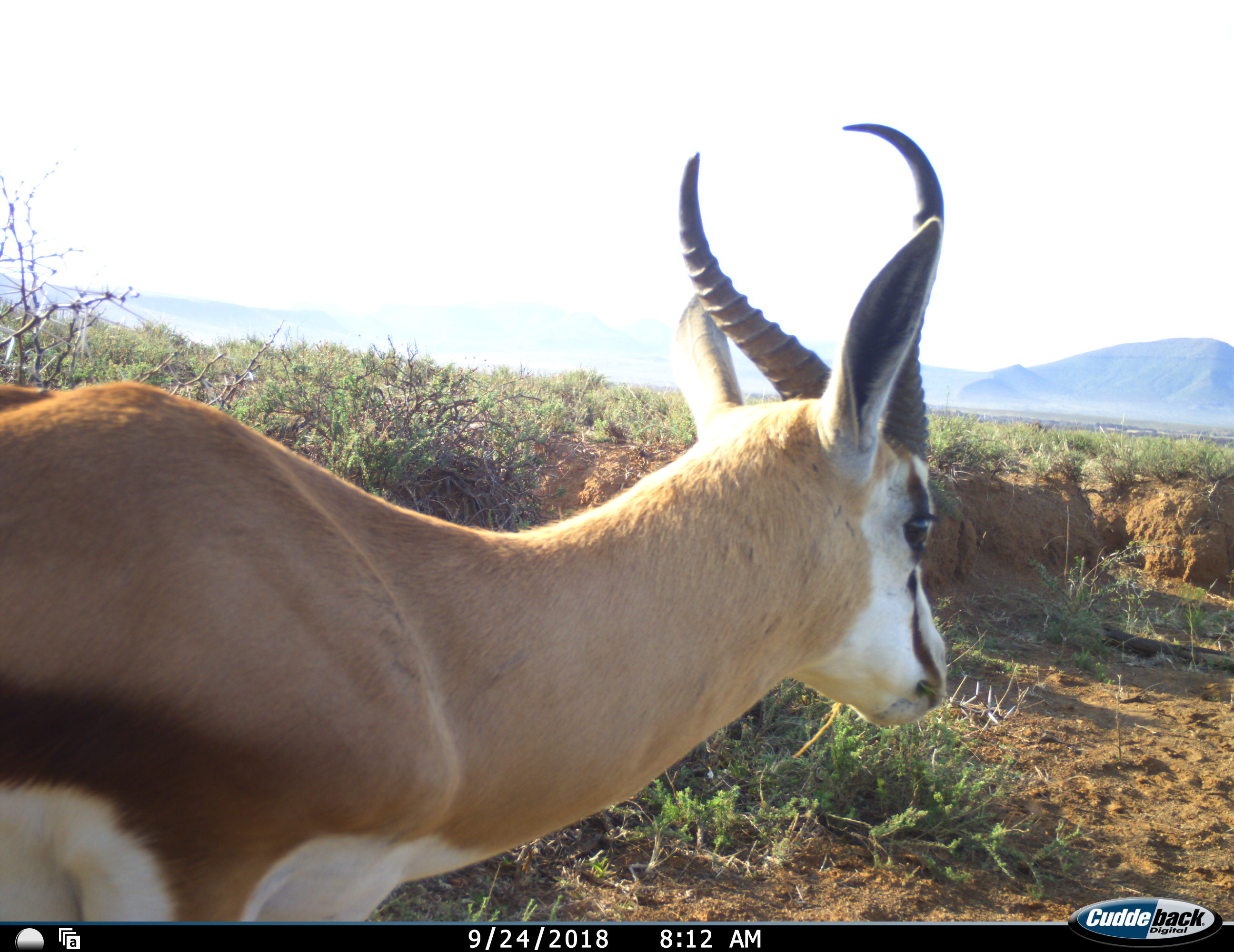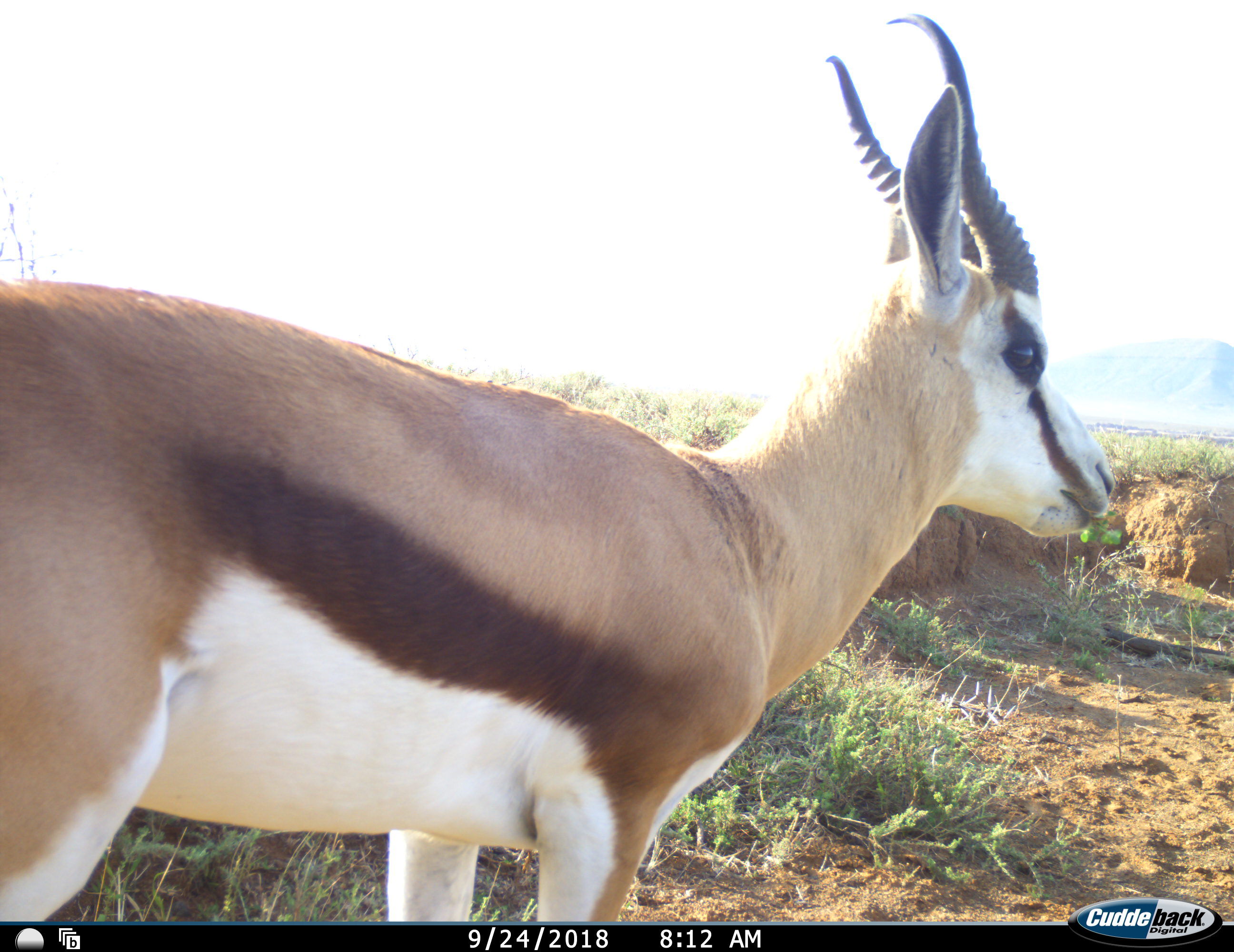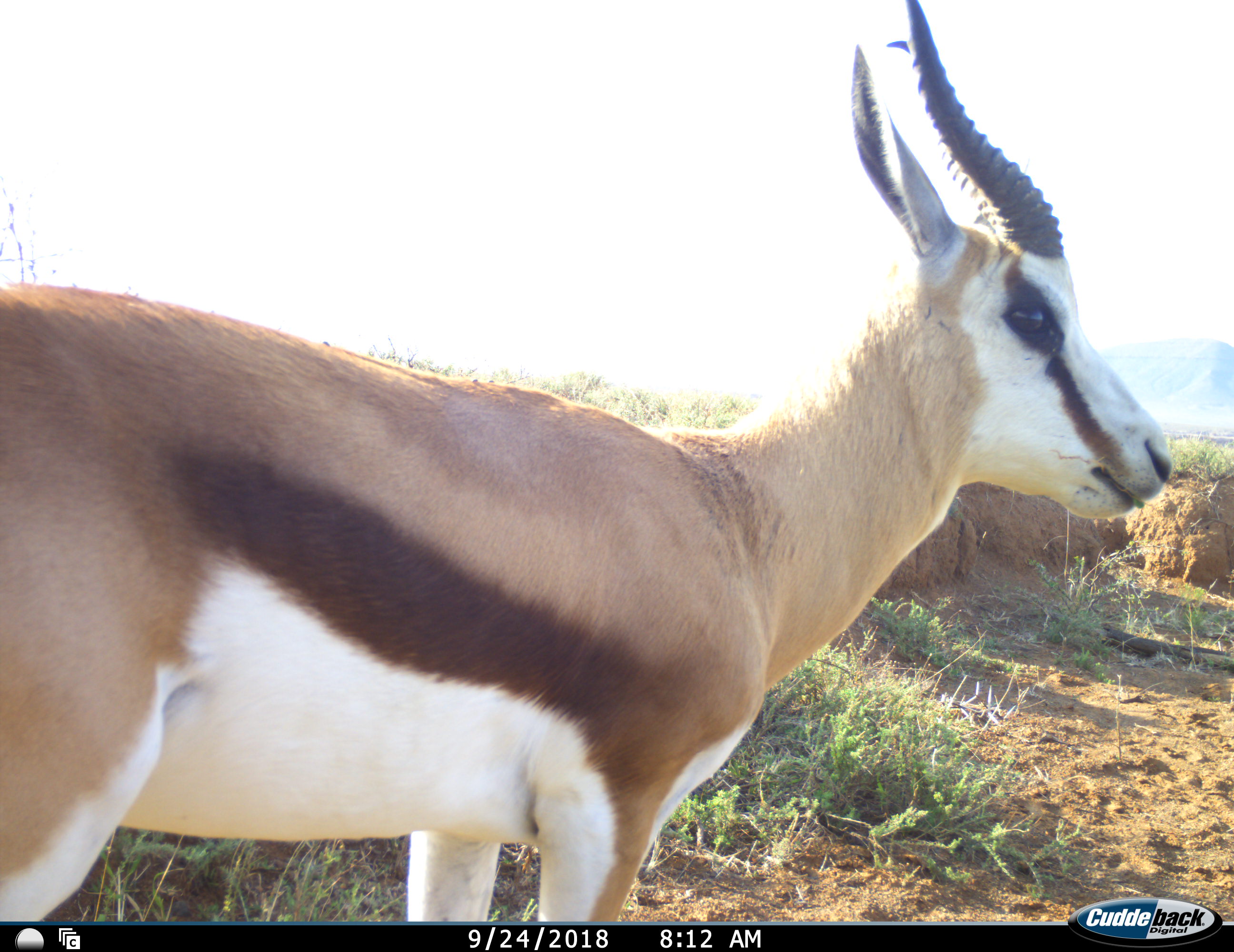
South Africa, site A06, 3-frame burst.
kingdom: Animalia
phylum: Chordata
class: Mammalia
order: Artiodactyla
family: Bovidae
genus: Antidorcas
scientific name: Antidorcas marsupialis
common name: springbok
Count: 1.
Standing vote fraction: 70%.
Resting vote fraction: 0%.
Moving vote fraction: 30%.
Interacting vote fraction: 0%.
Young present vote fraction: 0%.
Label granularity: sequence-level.